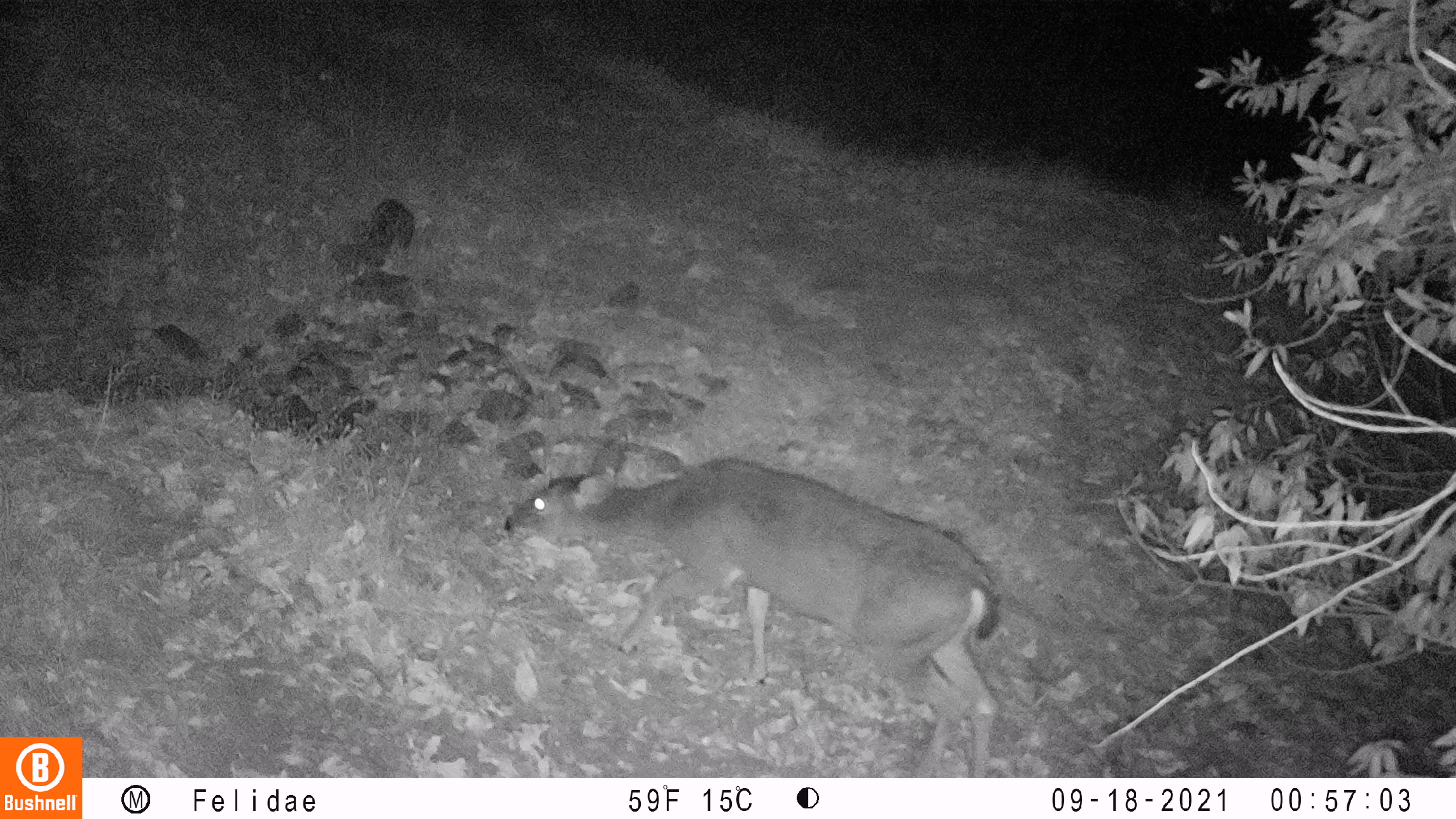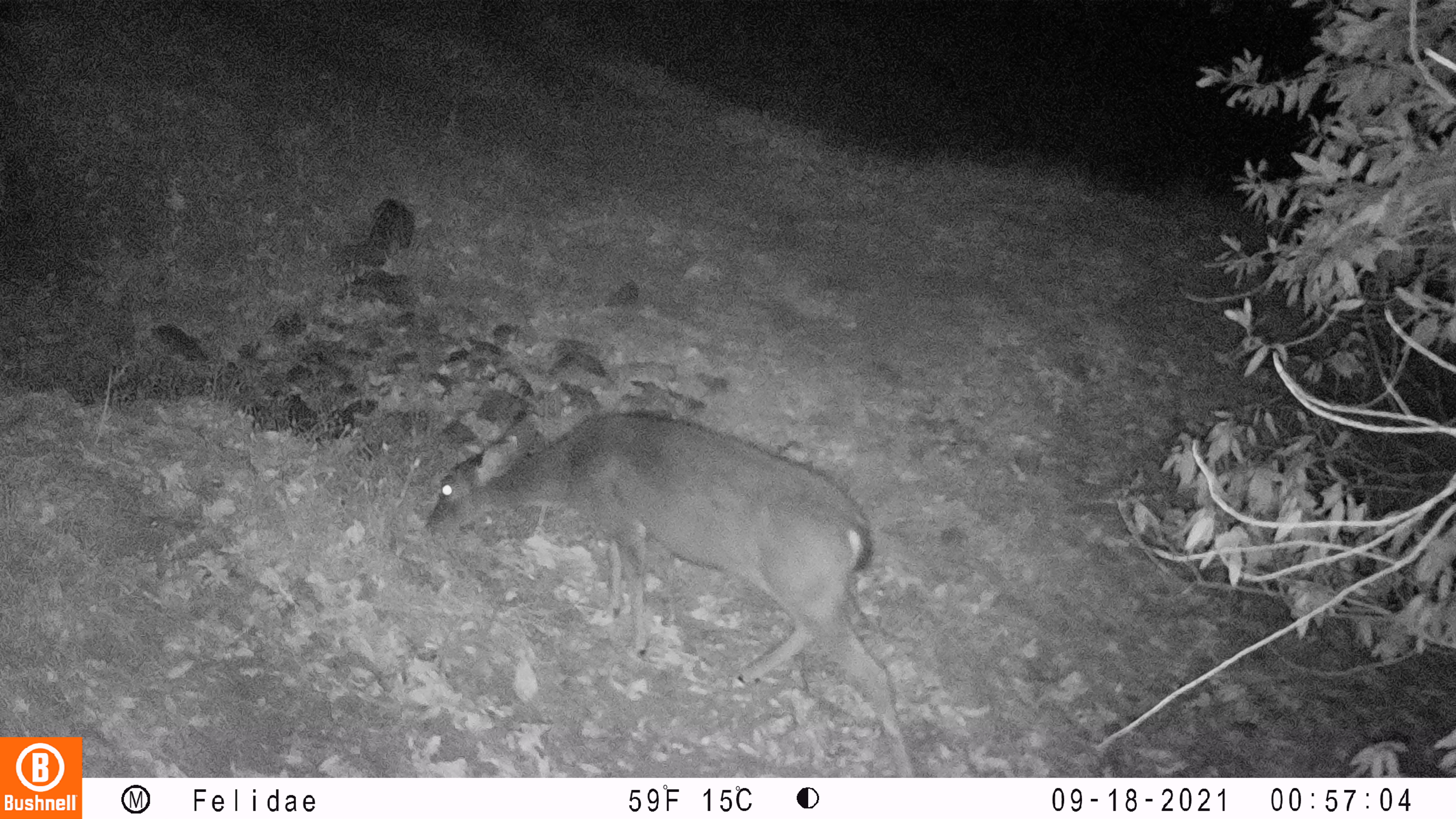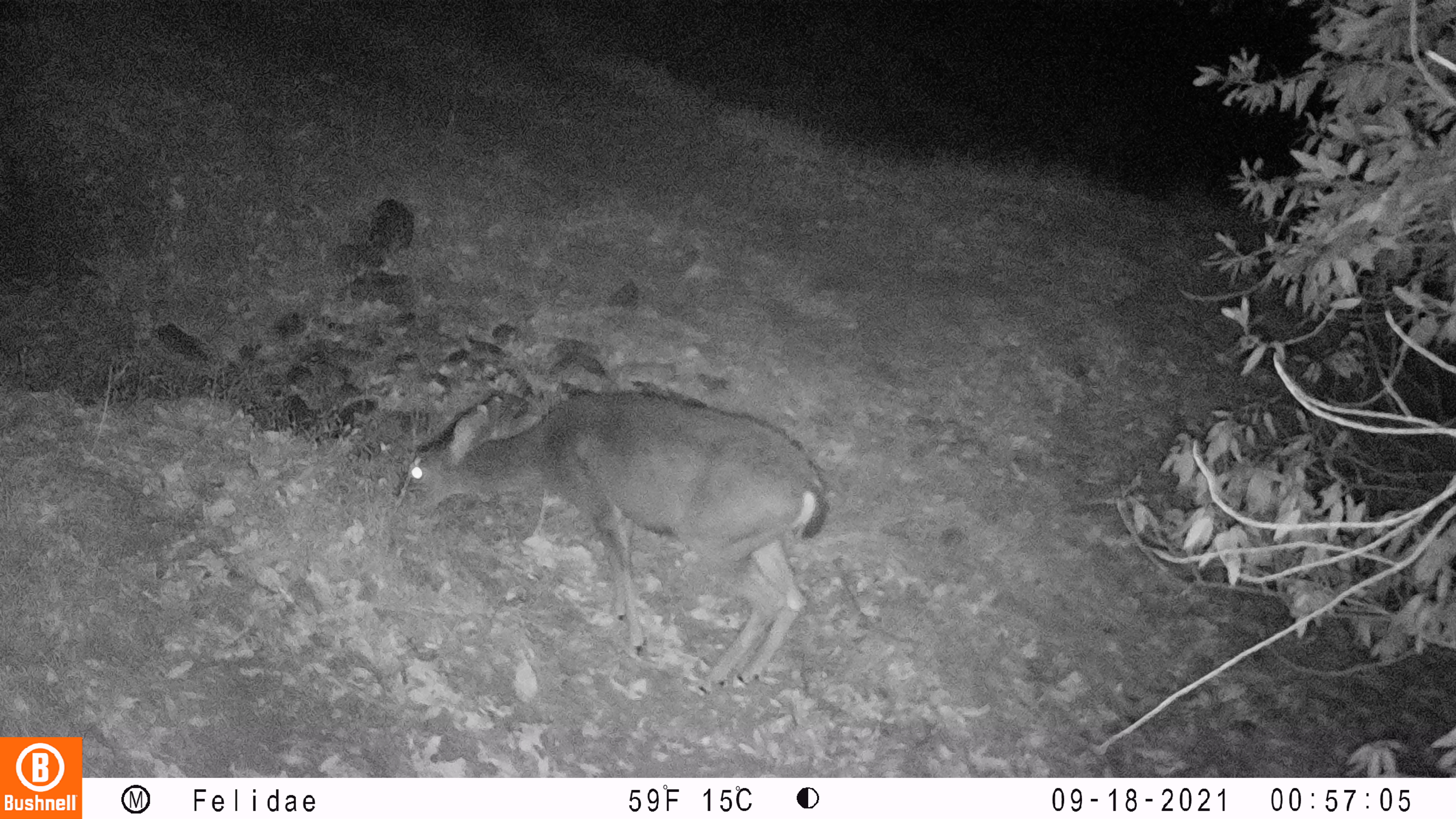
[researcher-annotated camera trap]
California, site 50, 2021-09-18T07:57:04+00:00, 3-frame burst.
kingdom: Animalia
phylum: Chordata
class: Mammalia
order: Artiodactyla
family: Cervidae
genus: Odocoileus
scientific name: Odocoileus hemionus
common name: mule deer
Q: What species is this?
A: Mule deer (Odocoileus hemionus).